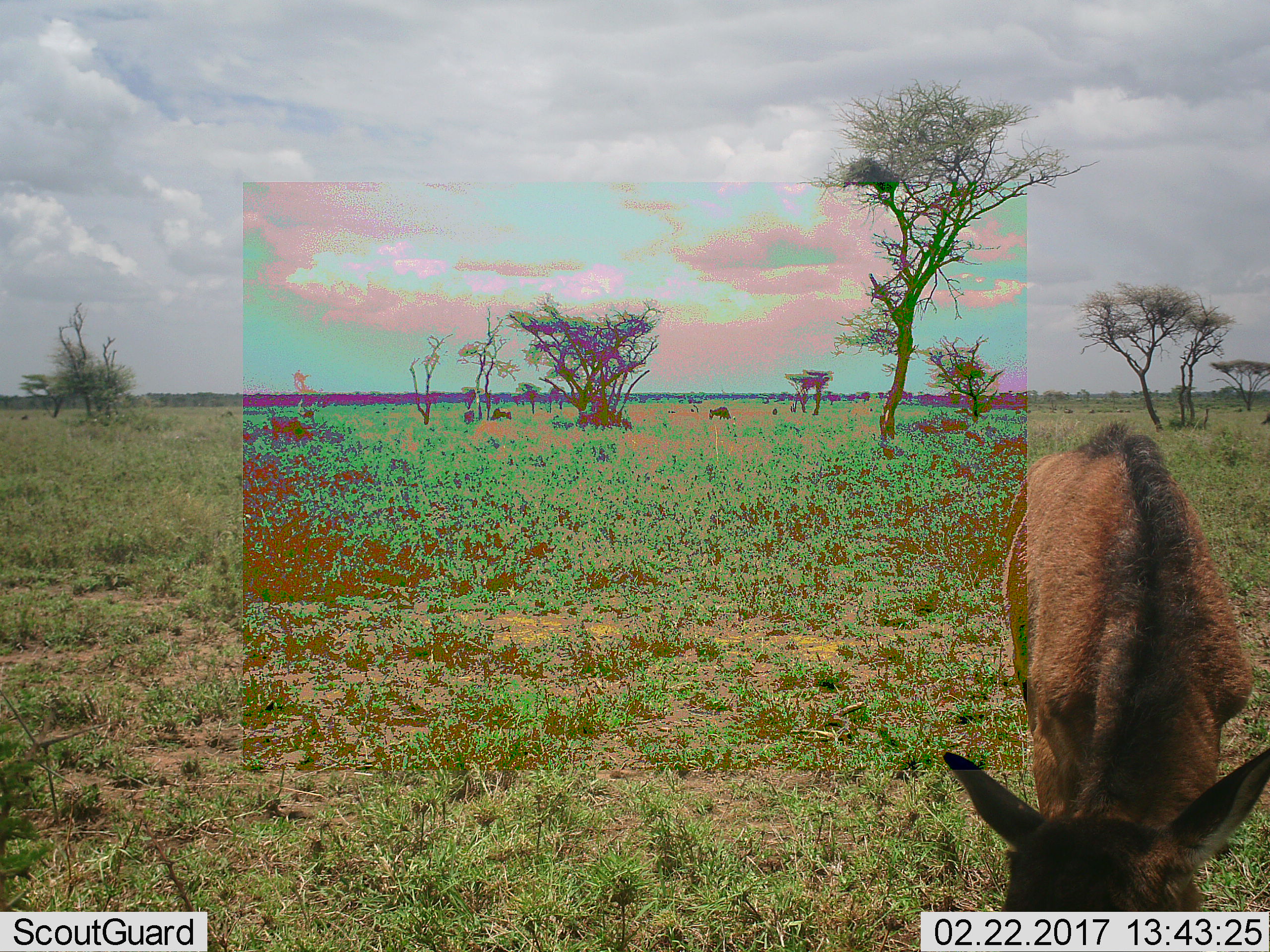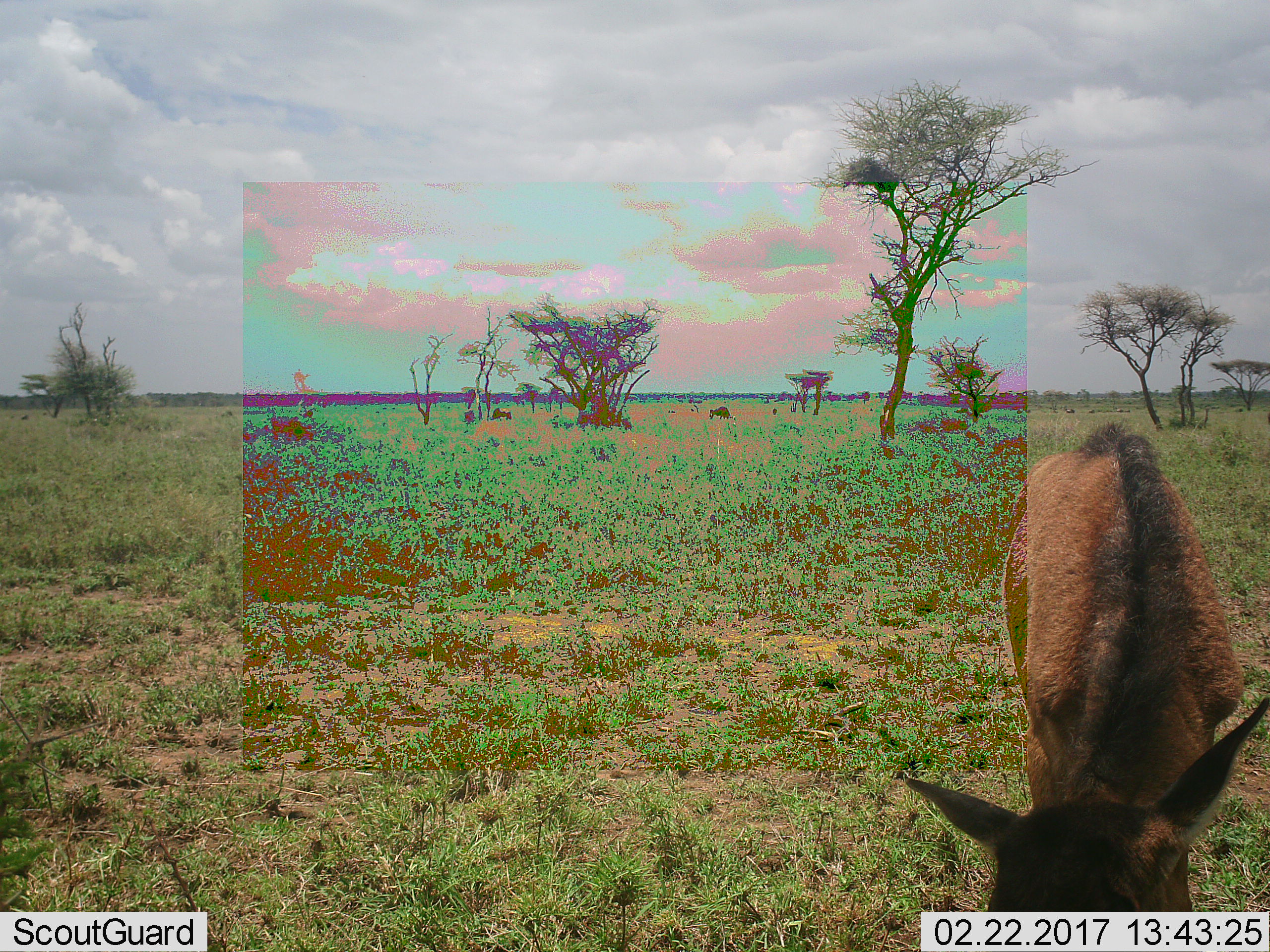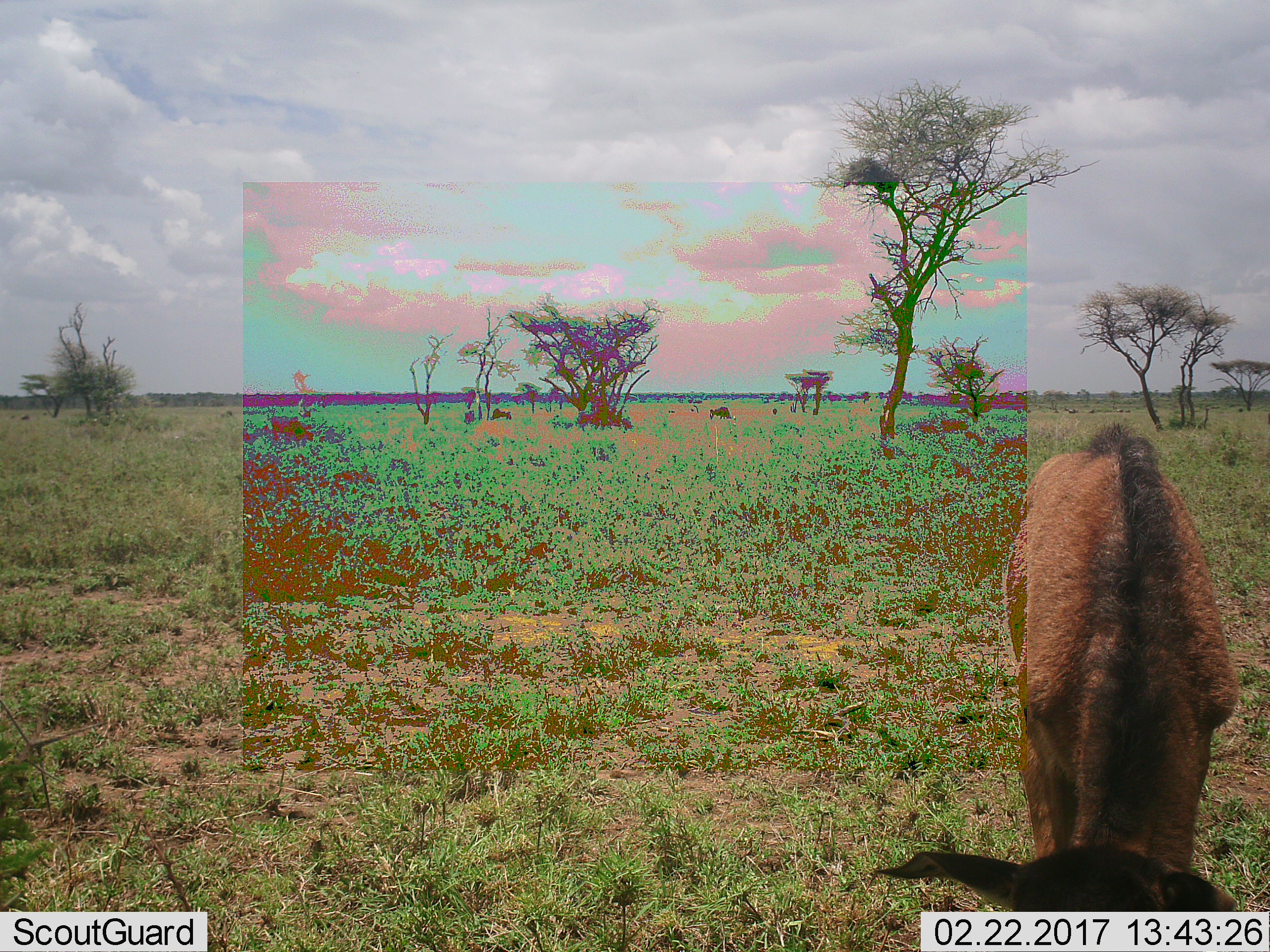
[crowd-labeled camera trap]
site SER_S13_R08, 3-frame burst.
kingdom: Animalia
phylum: Chordata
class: Mammalia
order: Artiodactyla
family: Bovidae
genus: Tragelaphus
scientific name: Tragelaphus scriptus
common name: bushbuck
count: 1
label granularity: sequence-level